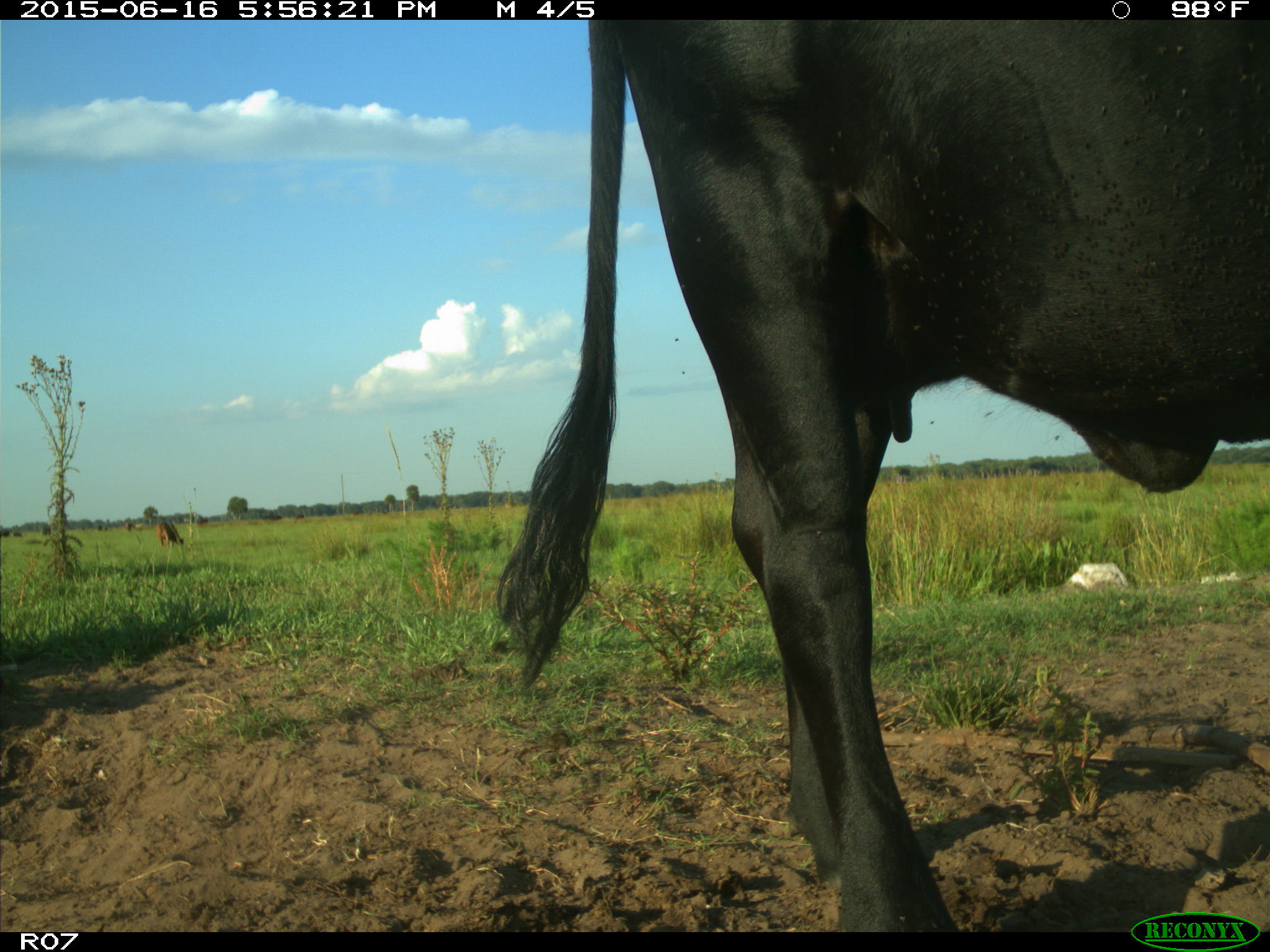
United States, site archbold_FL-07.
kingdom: Animalia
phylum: Chordata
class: Mammalia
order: Artiodactyla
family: Bovidae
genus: Bos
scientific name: Bos taurus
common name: domestic cow